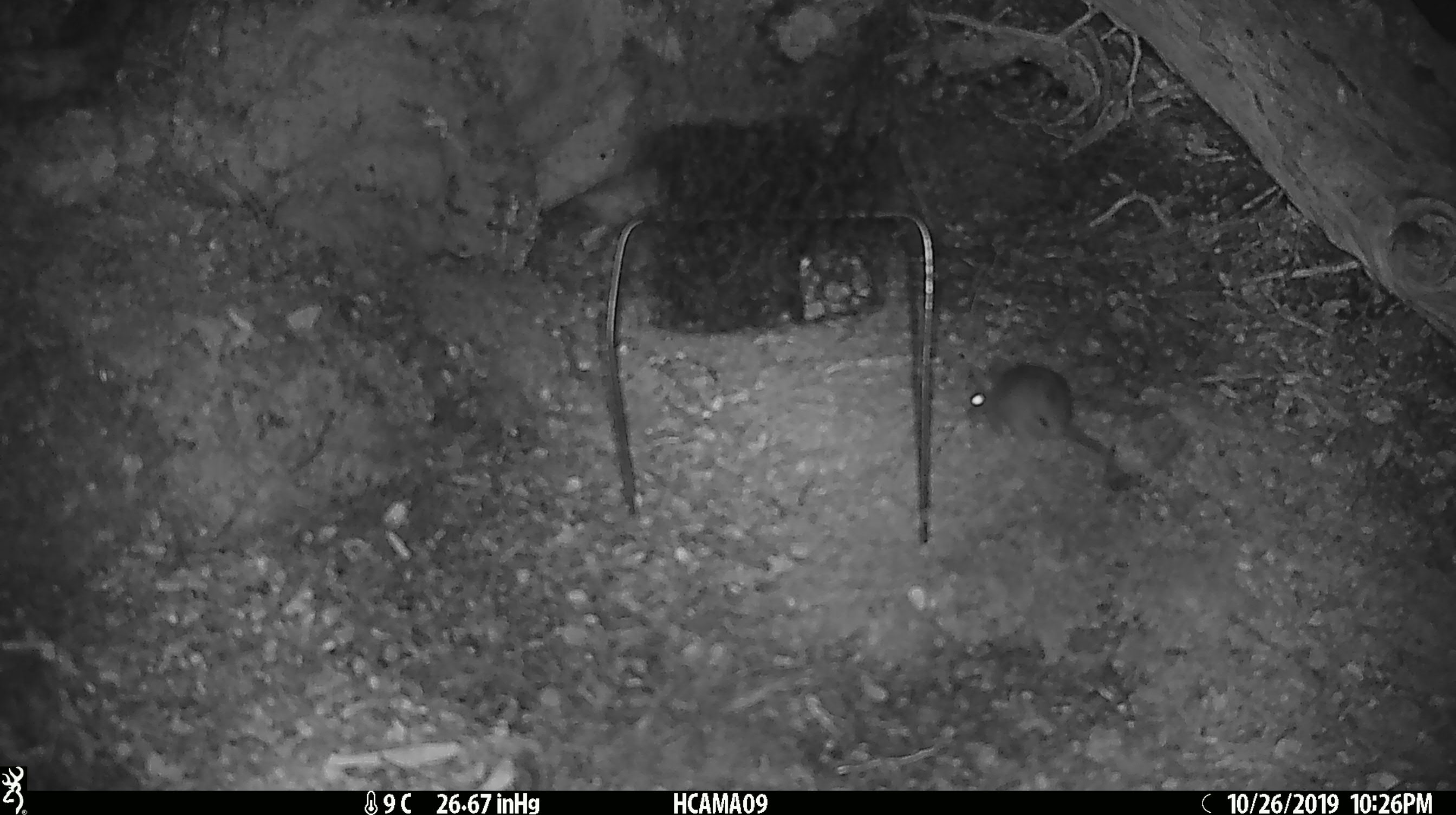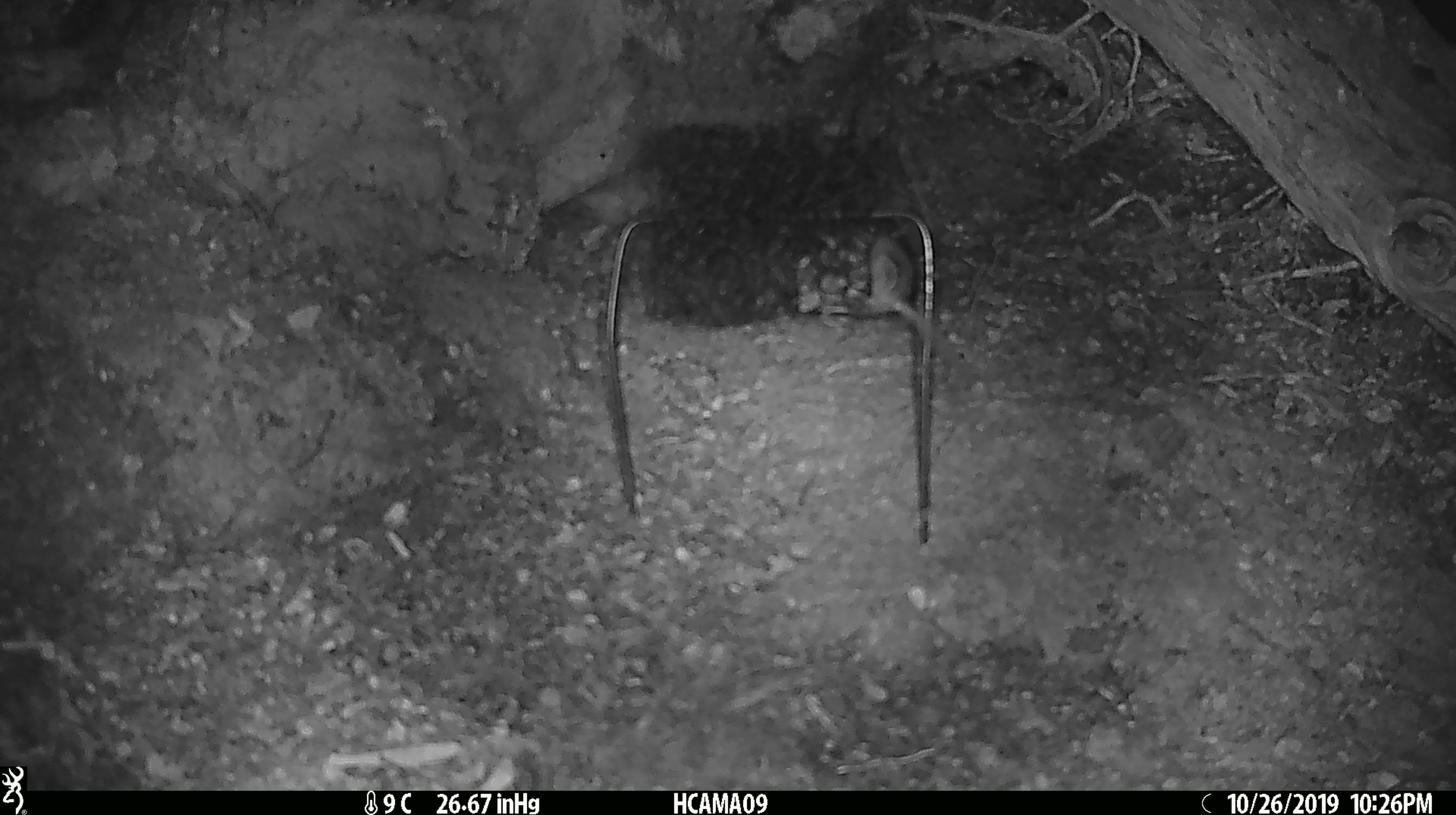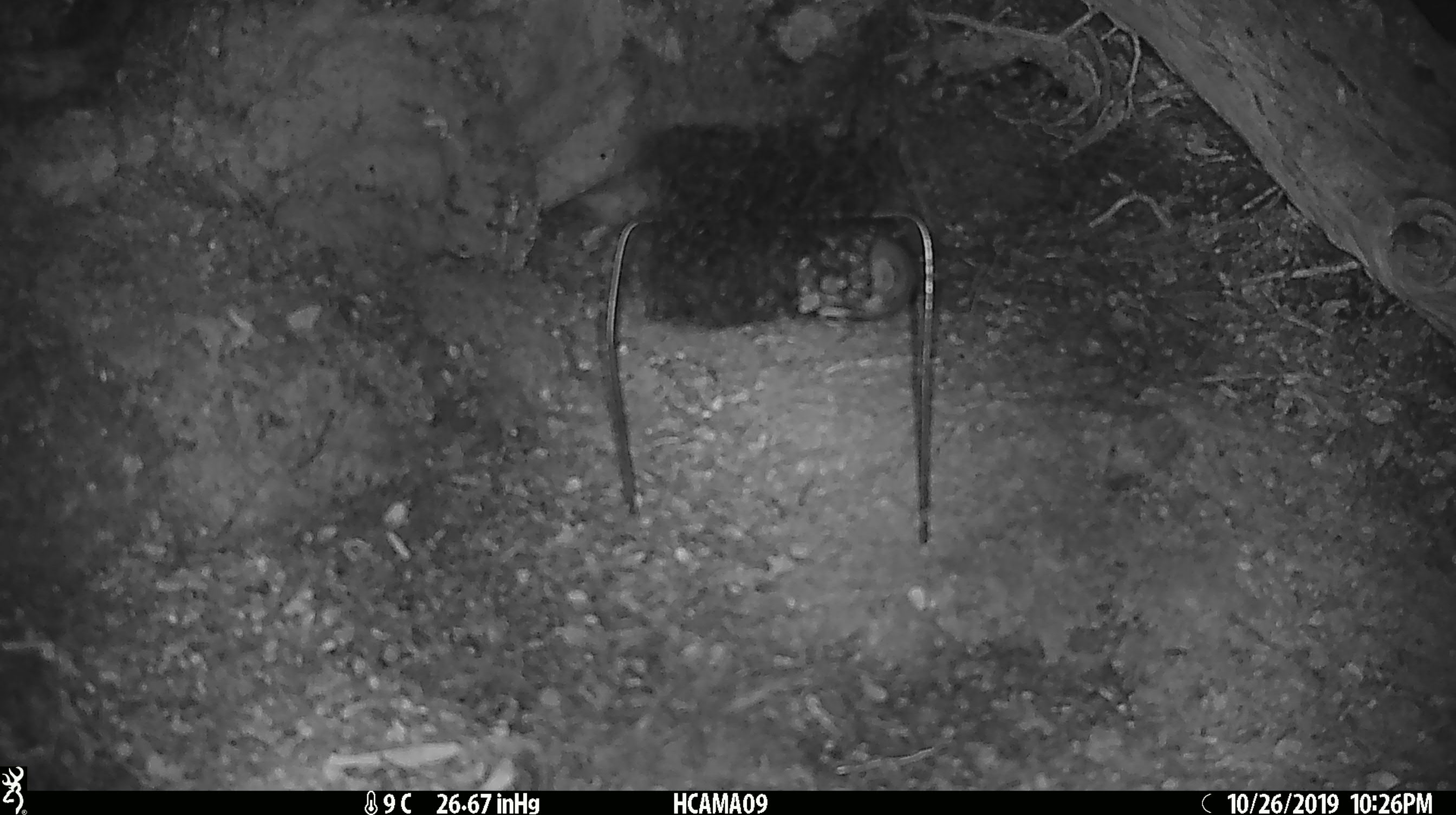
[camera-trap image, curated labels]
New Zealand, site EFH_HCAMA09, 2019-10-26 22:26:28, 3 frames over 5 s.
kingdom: Animalia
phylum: Chordata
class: Mammalia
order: Rodentia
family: Muridae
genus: Mus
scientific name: Mus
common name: mouse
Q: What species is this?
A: Mouse (Mus).